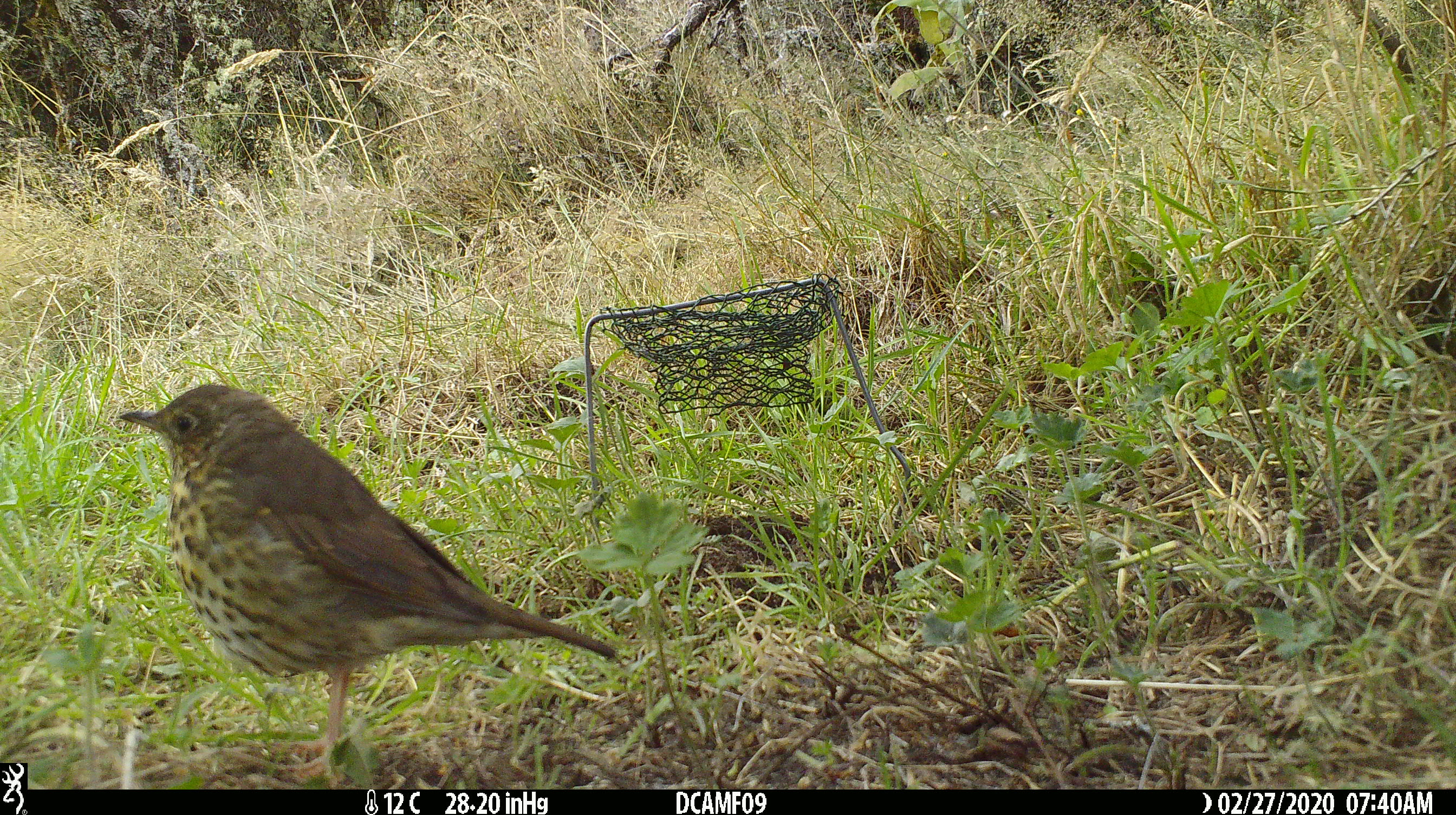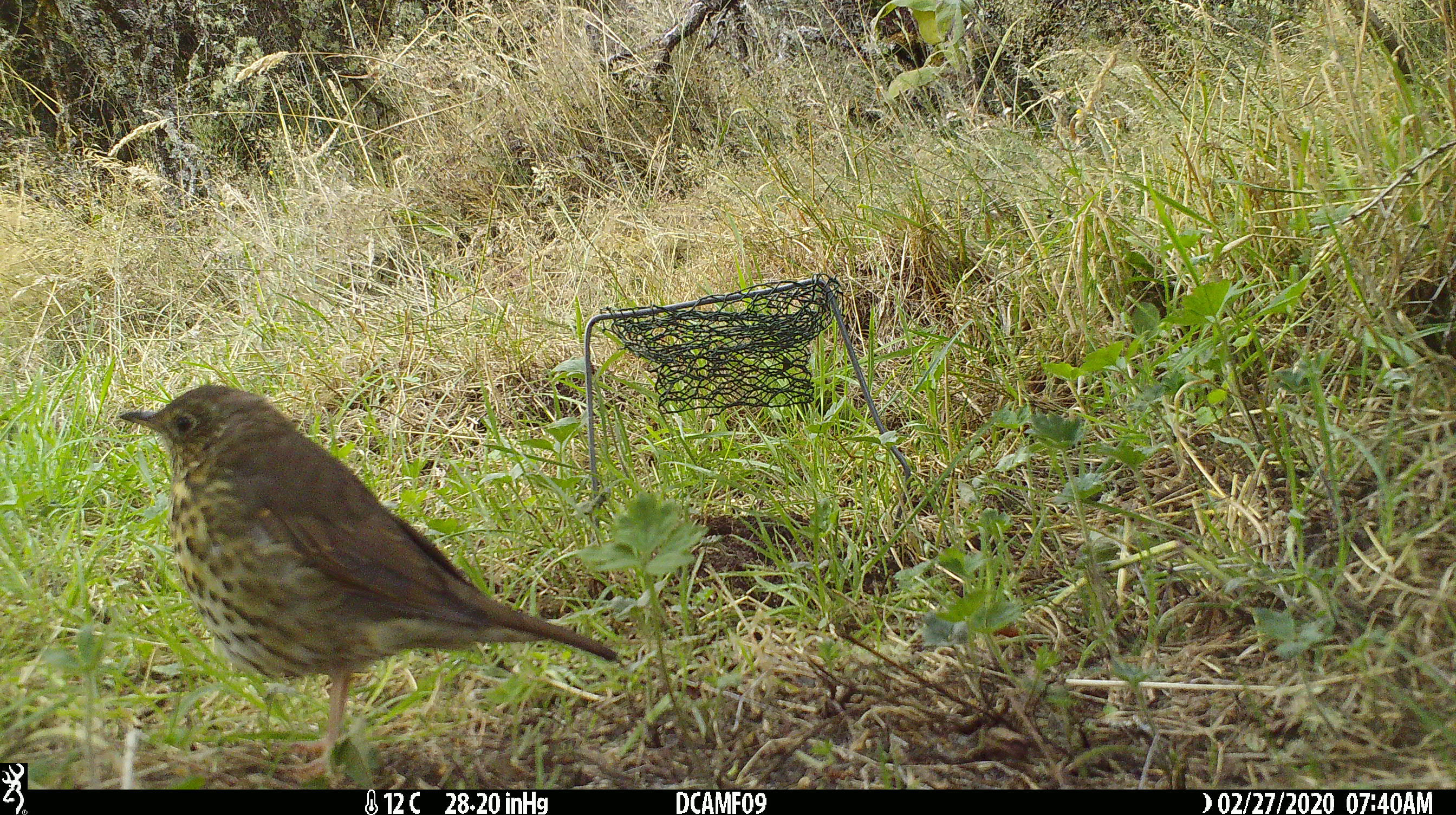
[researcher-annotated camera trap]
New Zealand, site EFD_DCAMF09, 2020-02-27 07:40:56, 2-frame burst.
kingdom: Animalia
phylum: Chordata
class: Aves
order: Passeriformes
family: Turdidae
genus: Turdus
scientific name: Turdus philomelos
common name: song thrush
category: thrush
Thrush (song thrush) (Turdus philomelos).